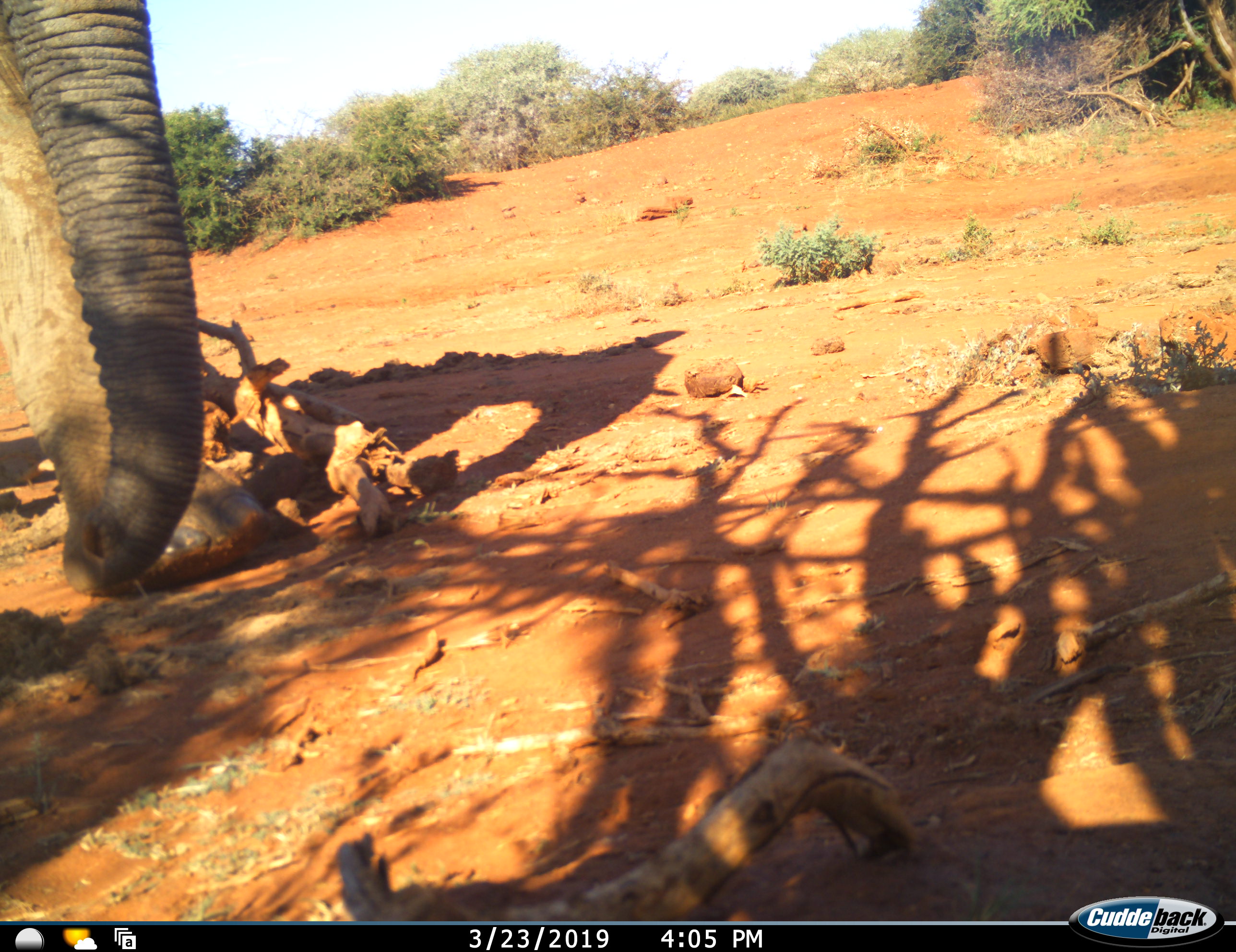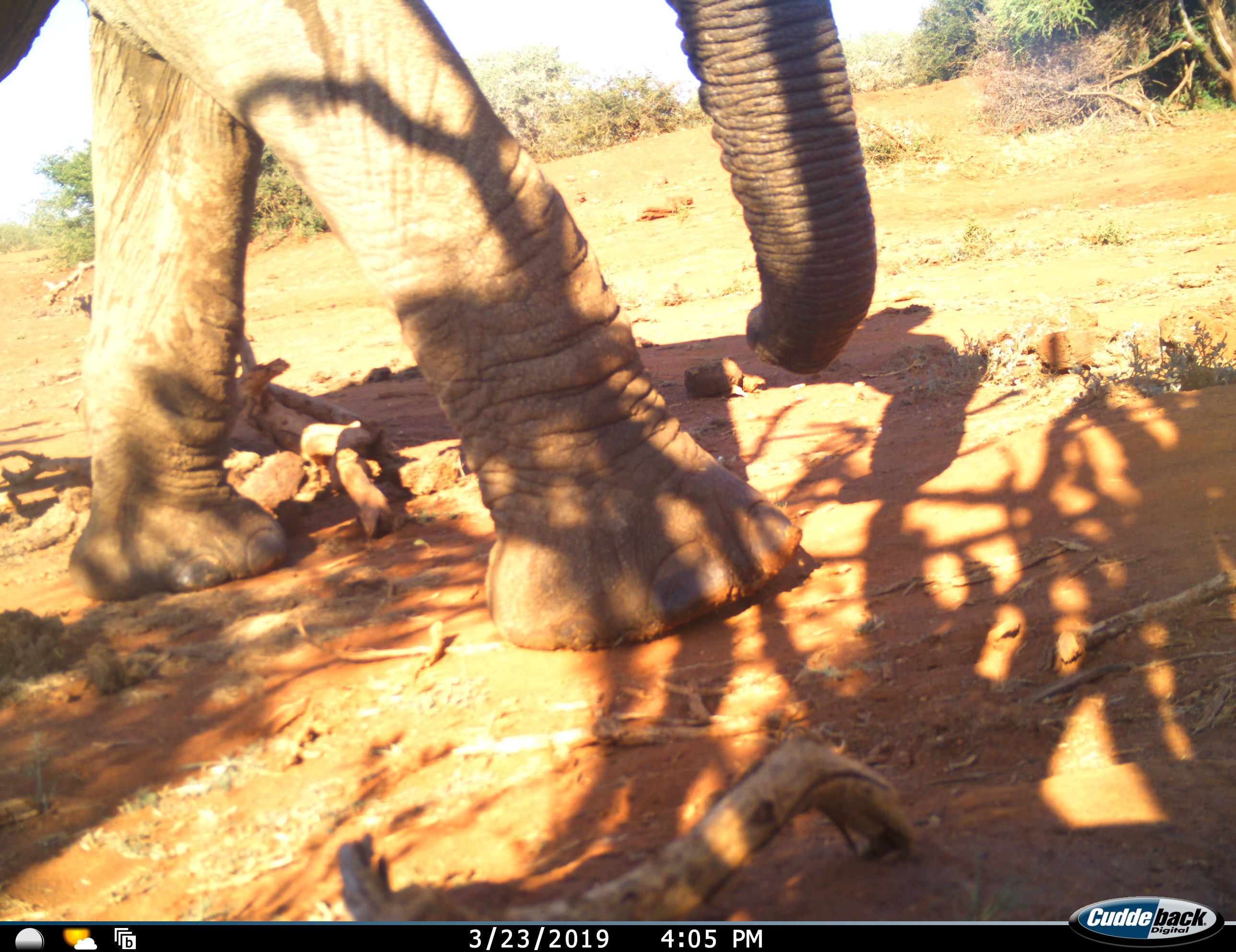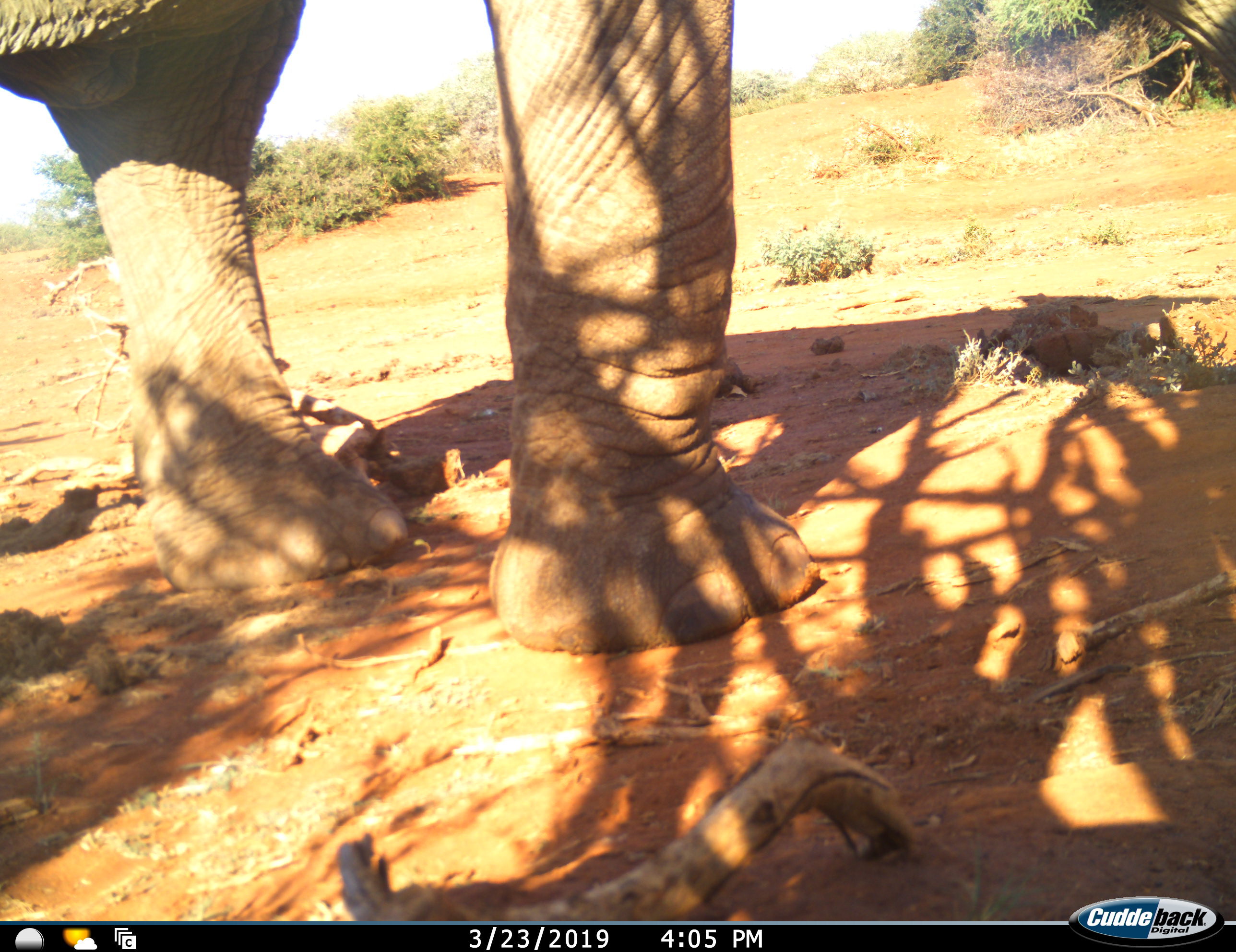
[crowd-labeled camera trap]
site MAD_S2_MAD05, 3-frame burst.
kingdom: Animalia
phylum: Chordata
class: Mammalia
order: Proboscidea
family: Elephantidae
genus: Loxodonta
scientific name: Loxodonta africana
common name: african bush elephant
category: elephant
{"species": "elephant (african bush elephant) (Loxodonta africana)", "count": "1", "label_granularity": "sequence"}